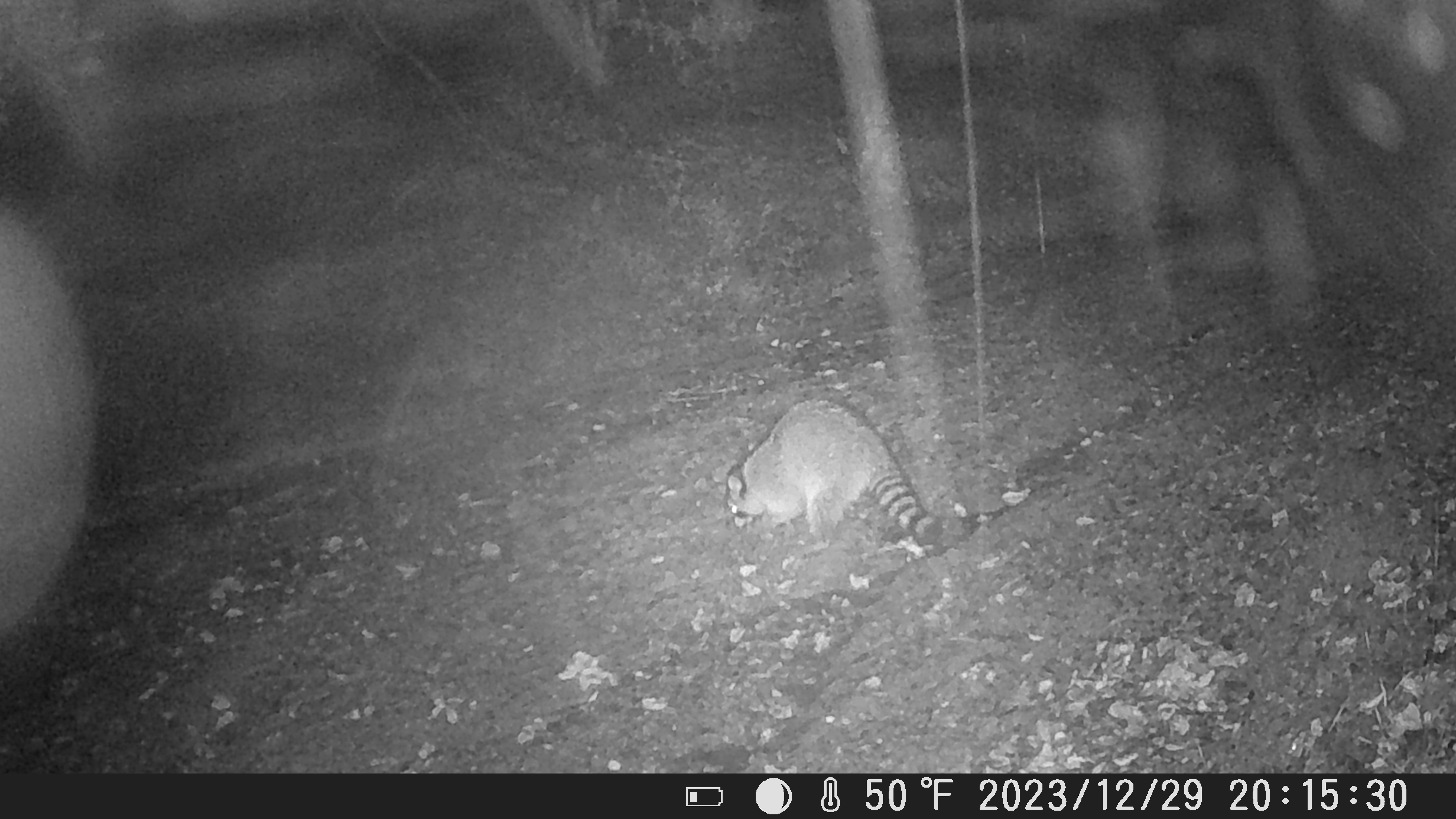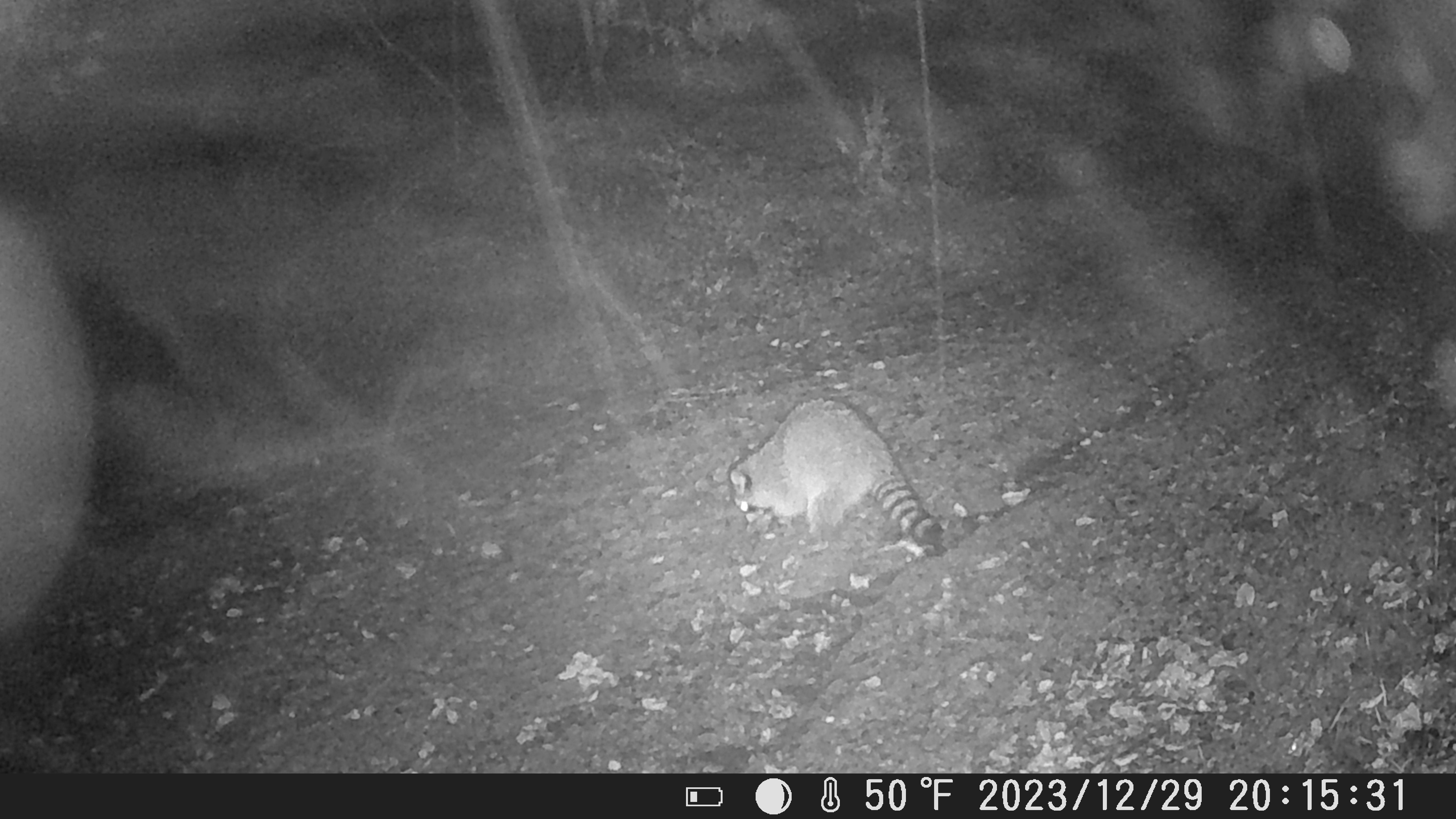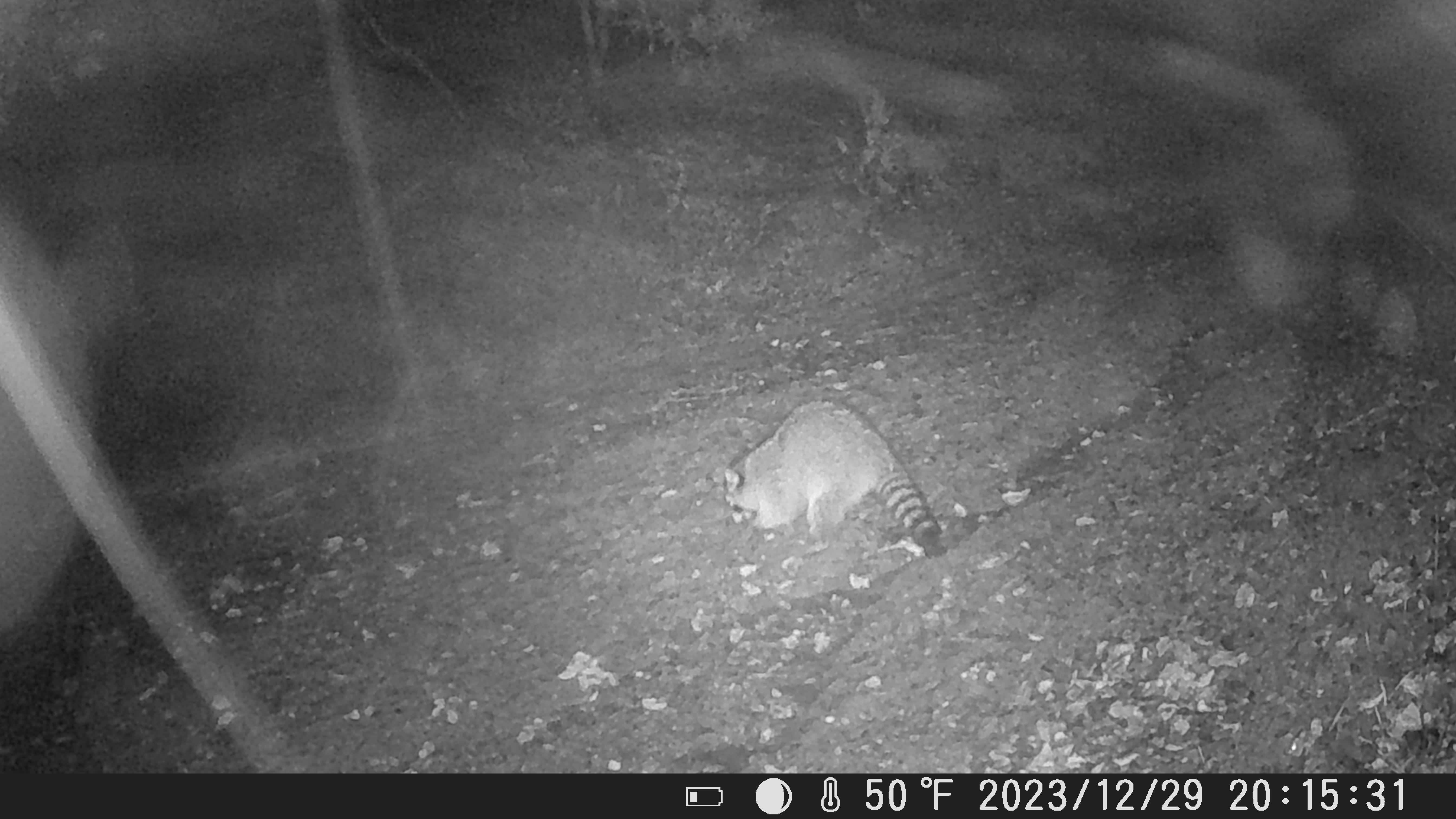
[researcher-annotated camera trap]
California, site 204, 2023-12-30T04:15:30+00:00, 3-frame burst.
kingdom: Animalia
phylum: Chordata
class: Mammalia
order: Carnivora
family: Procyonidae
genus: Procyon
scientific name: Procyon lotor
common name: raccoon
Raccoon (Procyon lotor).